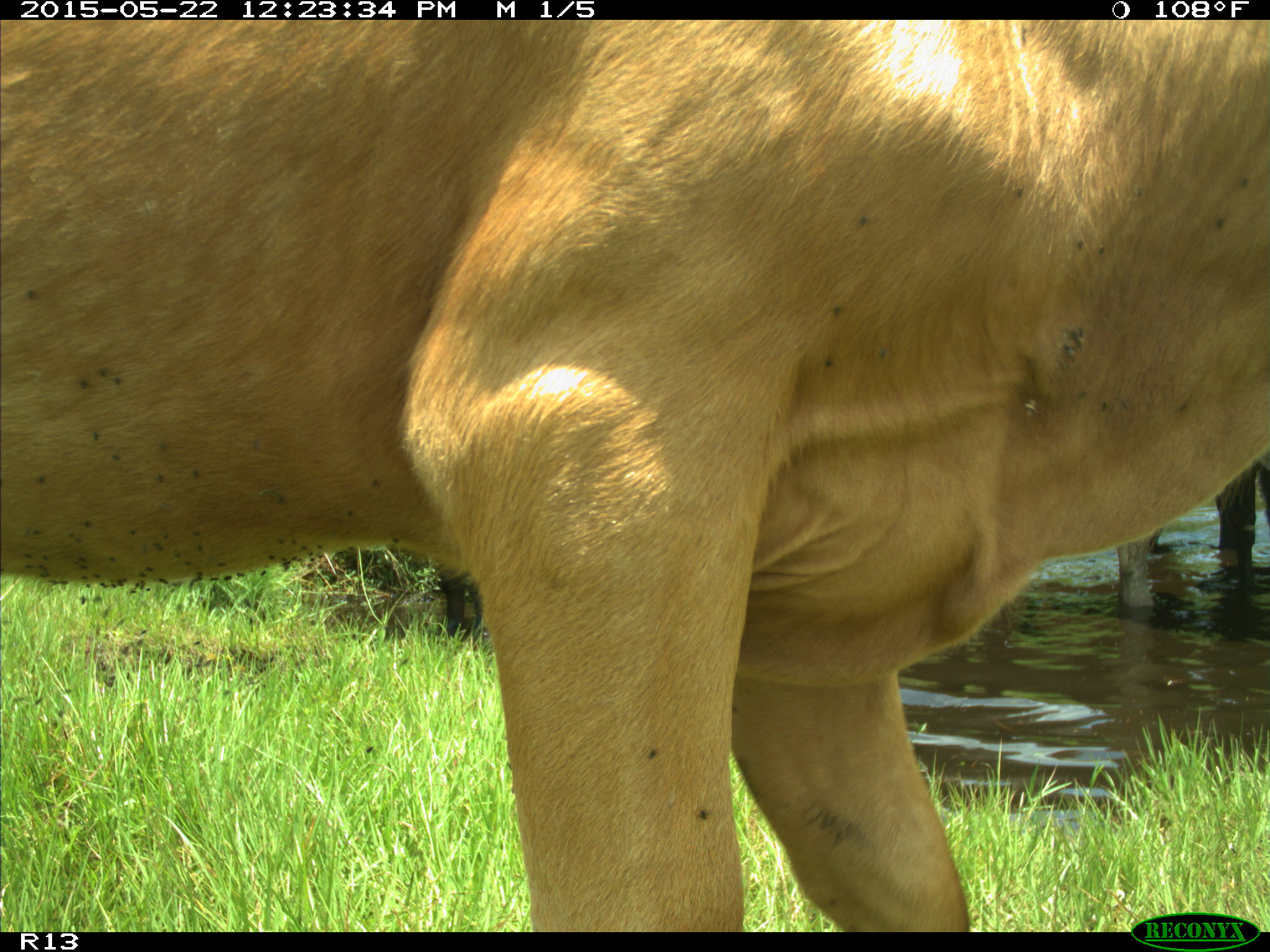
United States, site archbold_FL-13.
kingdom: Animalia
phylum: Chordata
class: Mammalia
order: Artiodactyla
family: Bovidae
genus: Bos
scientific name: Bos taurus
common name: domestic cow